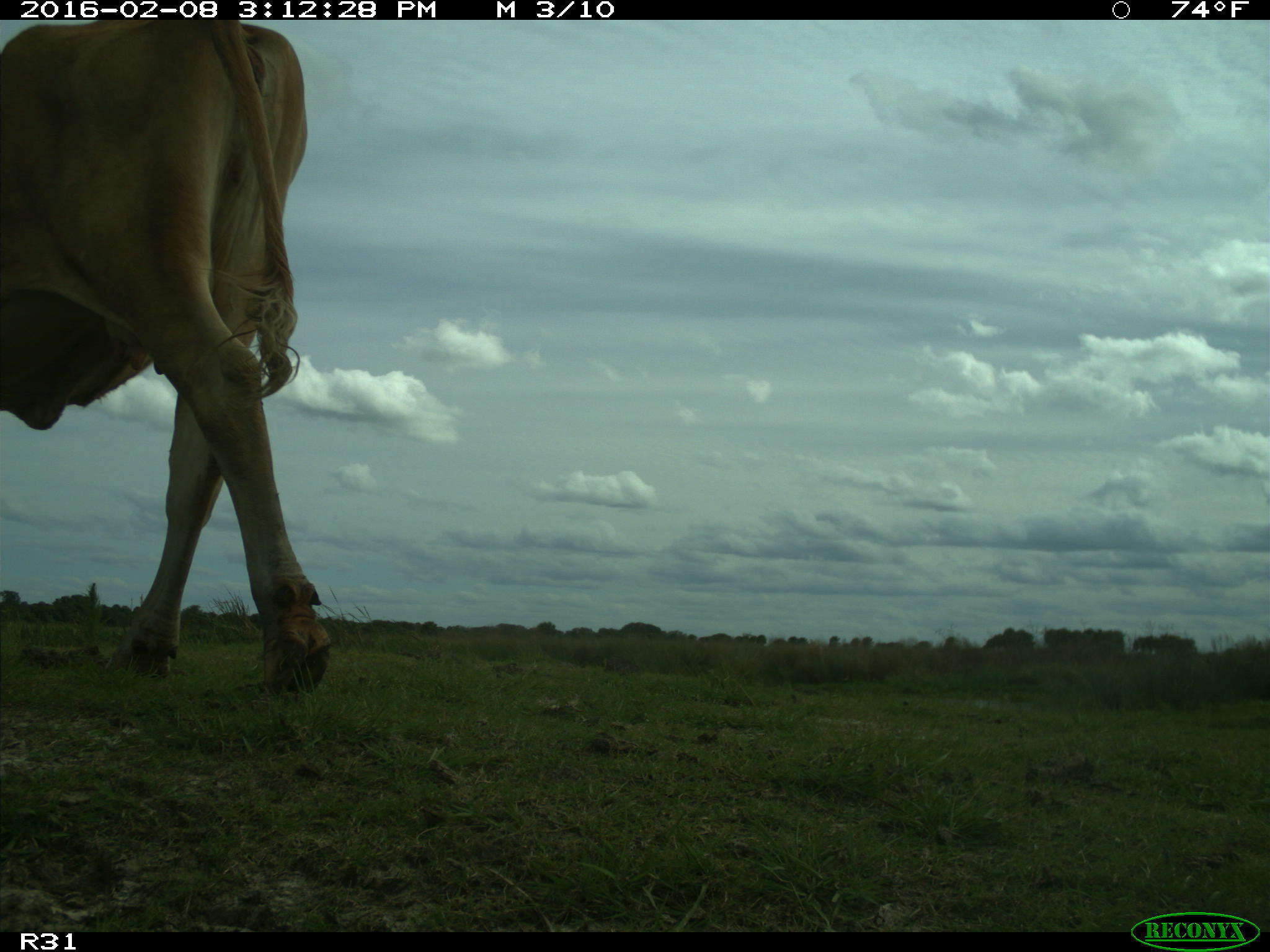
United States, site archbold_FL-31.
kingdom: Animalia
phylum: Chordata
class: Mammalia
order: Artiodactyla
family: Bovidae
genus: Bos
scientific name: Bos taurus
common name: domestic cow